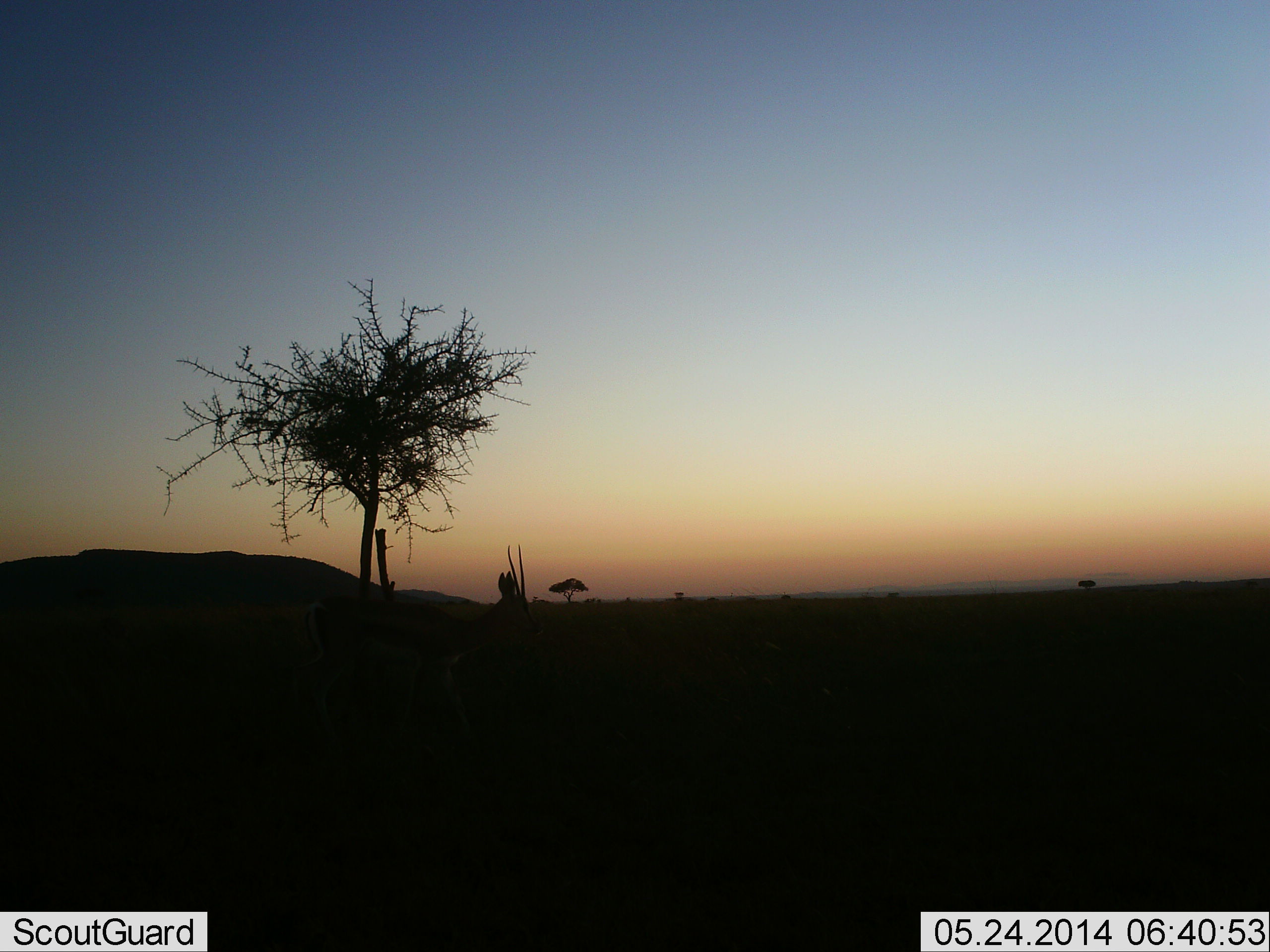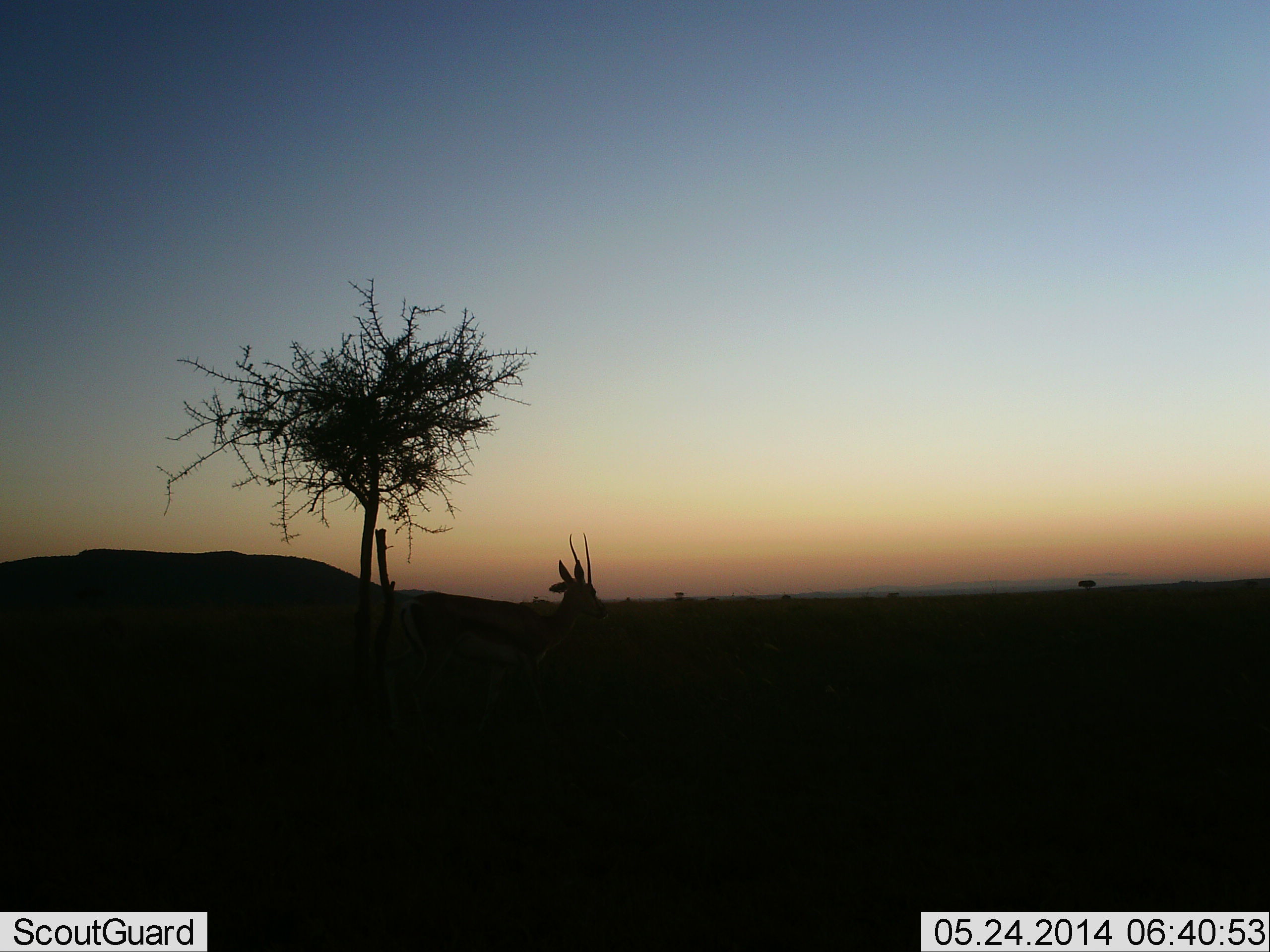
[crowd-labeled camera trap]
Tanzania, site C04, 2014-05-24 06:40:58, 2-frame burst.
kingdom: Animalia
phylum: Chordata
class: Mammalia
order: Artiodactyla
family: Bovidae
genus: Eudorcas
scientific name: Eudorcas thomsonii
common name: thomson's gazelle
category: gazellethomsons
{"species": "gazellethomsons (thomson's gazelle) (Eudorcas thomsonii)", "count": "1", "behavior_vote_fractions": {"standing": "30%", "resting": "0%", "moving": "80%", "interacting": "0%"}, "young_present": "0%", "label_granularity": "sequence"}